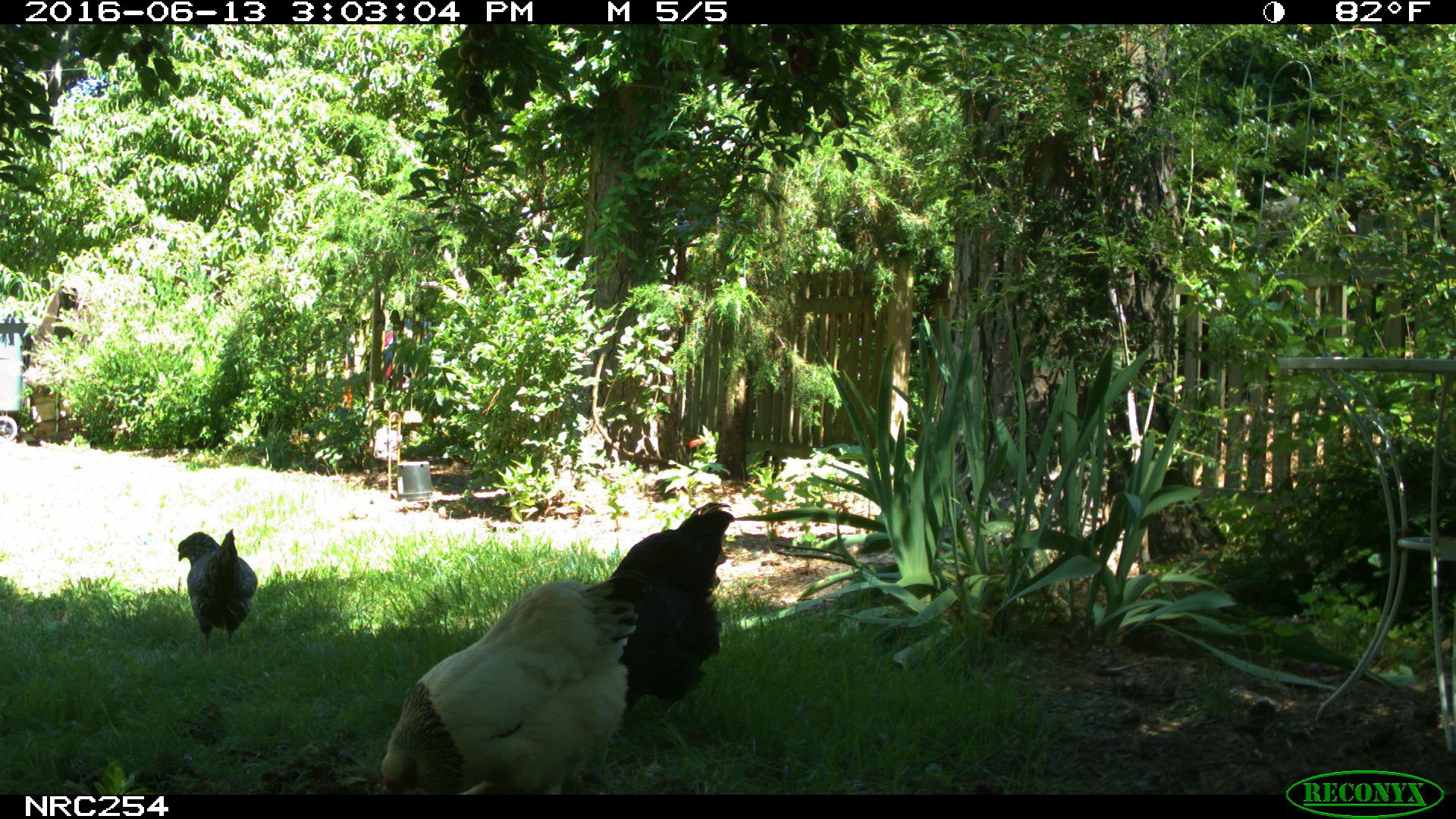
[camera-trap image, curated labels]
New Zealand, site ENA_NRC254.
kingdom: Animalia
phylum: Chordata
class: Aves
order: Galliformes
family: Phasianidae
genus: Gallus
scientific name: Gallus gallus domesticus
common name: chicken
Chicken (Gallus gallus domesticus).